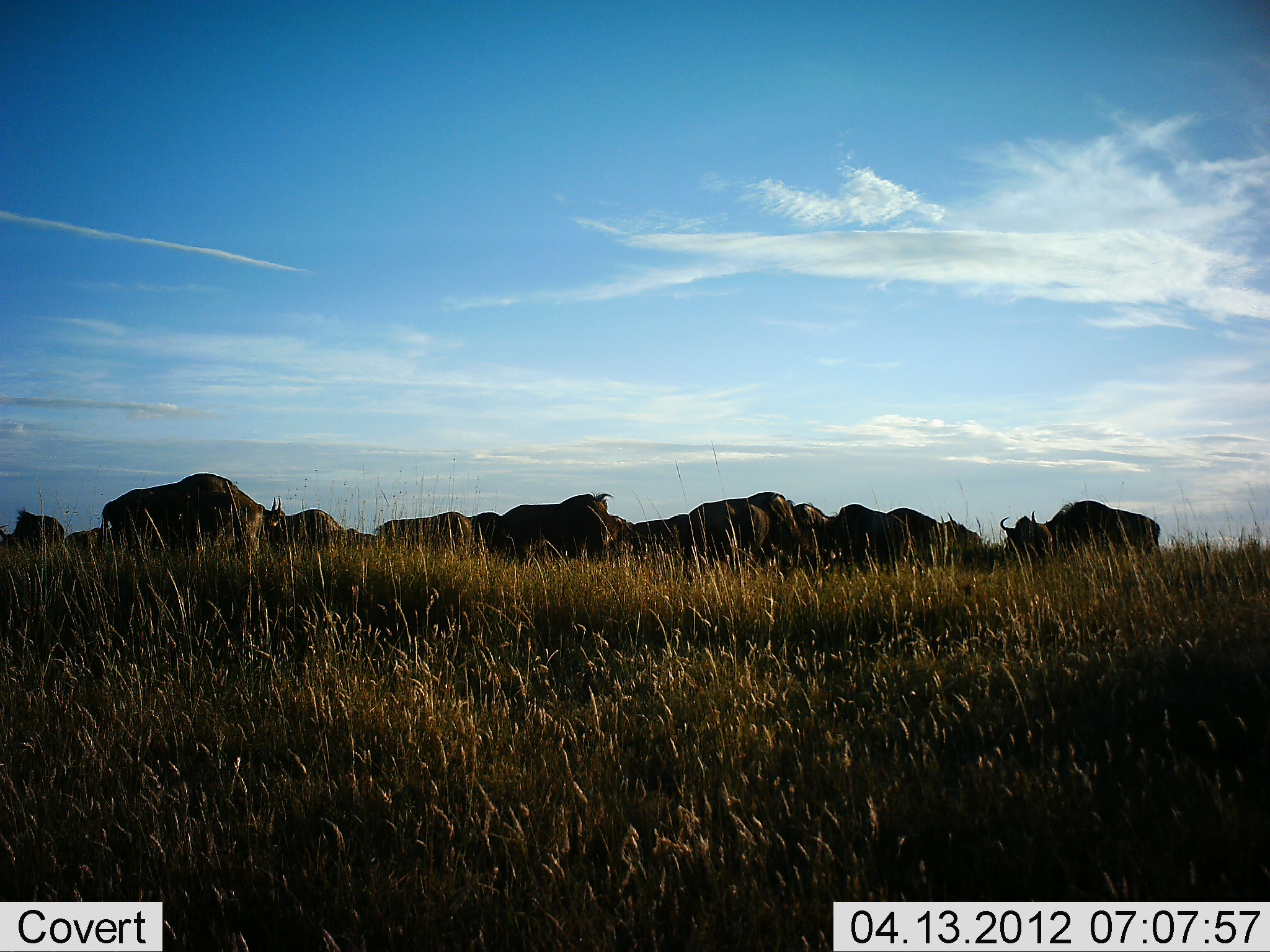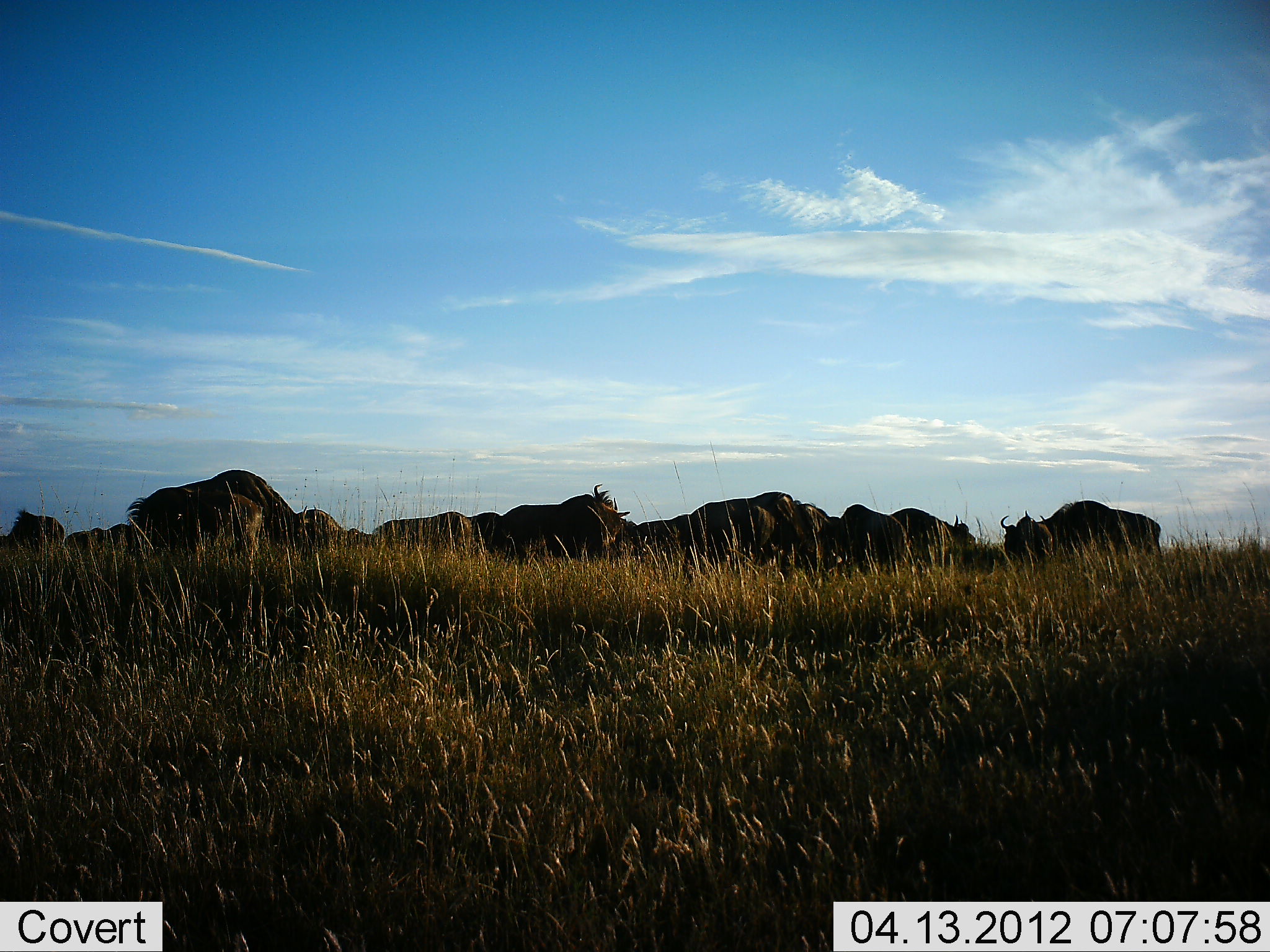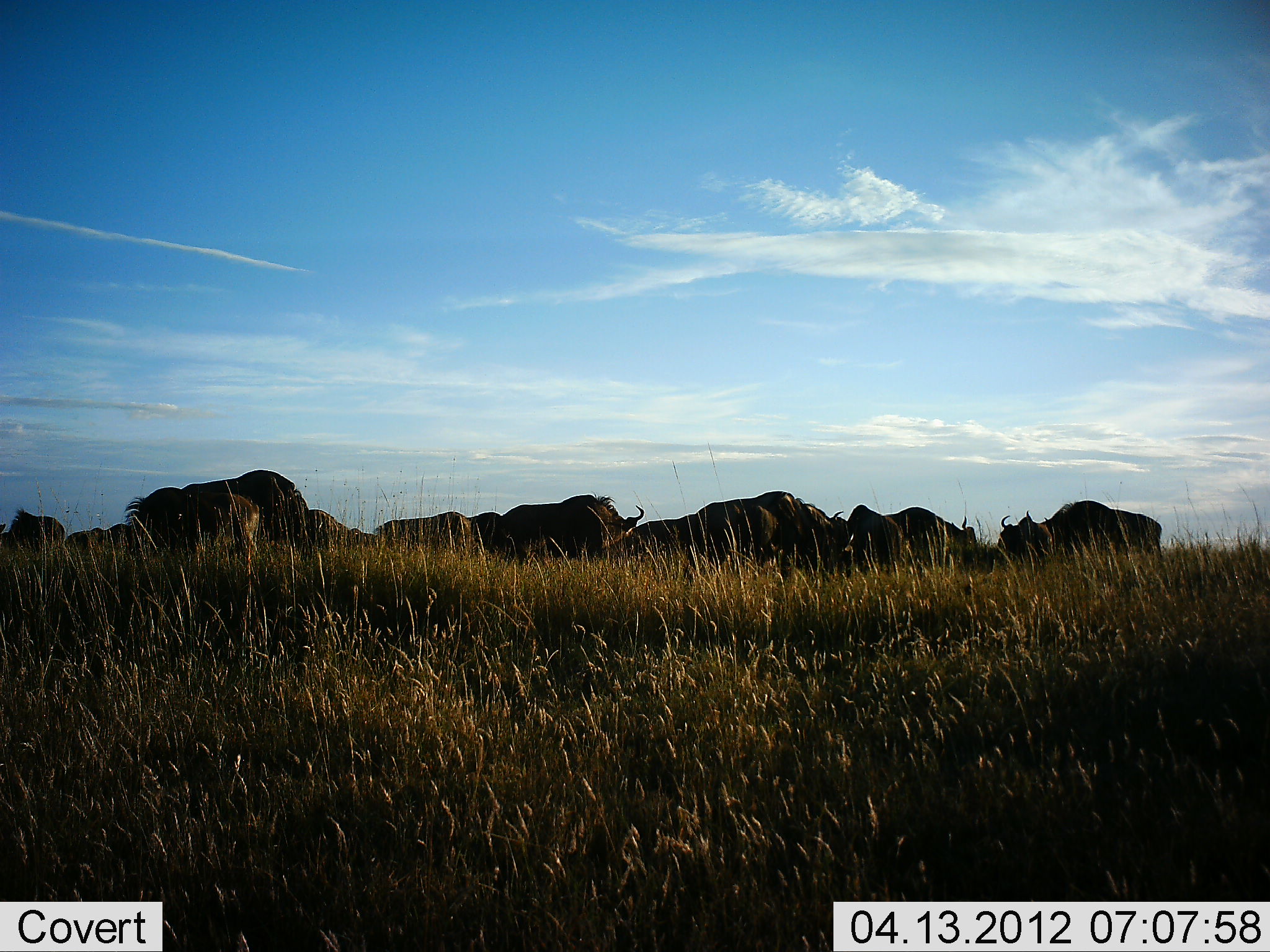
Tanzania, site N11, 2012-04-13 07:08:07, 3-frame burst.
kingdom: Animalia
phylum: Chordata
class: Mammalia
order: Artiodactyla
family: Bovidae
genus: Connochaetes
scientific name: Connochaetes taurinus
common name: blue wildebeest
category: wildebeest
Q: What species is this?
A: Wildebeest (blue wildebeest) (Connochaetes taurinus).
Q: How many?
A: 11-50.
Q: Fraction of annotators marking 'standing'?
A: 56%.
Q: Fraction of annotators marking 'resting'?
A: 16%.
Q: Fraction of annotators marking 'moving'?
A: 36%.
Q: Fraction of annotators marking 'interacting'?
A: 8%.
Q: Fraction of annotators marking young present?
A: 0%.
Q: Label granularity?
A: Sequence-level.